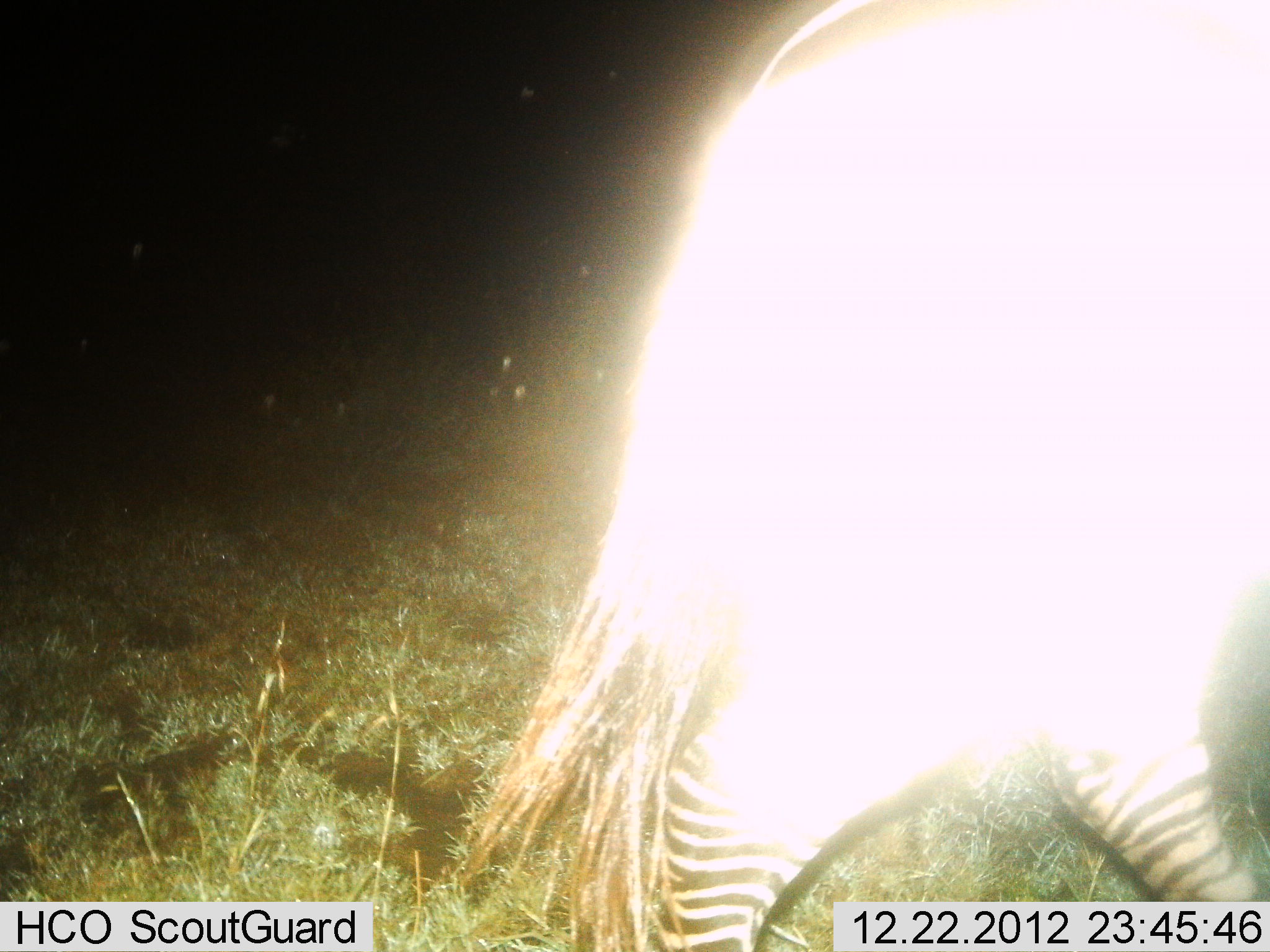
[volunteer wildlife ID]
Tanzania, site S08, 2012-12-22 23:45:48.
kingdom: Animalia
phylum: Chordata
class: Mammalia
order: Perissodactyla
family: Equidae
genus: Equus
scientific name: Equus quagga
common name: plains zebra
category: zebra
Zebra (plains zebra) (Equus quagga), count 1. Behavior (volunteer vote fractions): standing 17%, resting 0%, moving 83%, interacting 0%. Young present (vote fraction): 0%. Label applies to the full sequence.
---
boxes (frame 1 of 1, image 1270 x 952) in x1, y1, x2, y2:
animal: 456, 1, 1270, 952